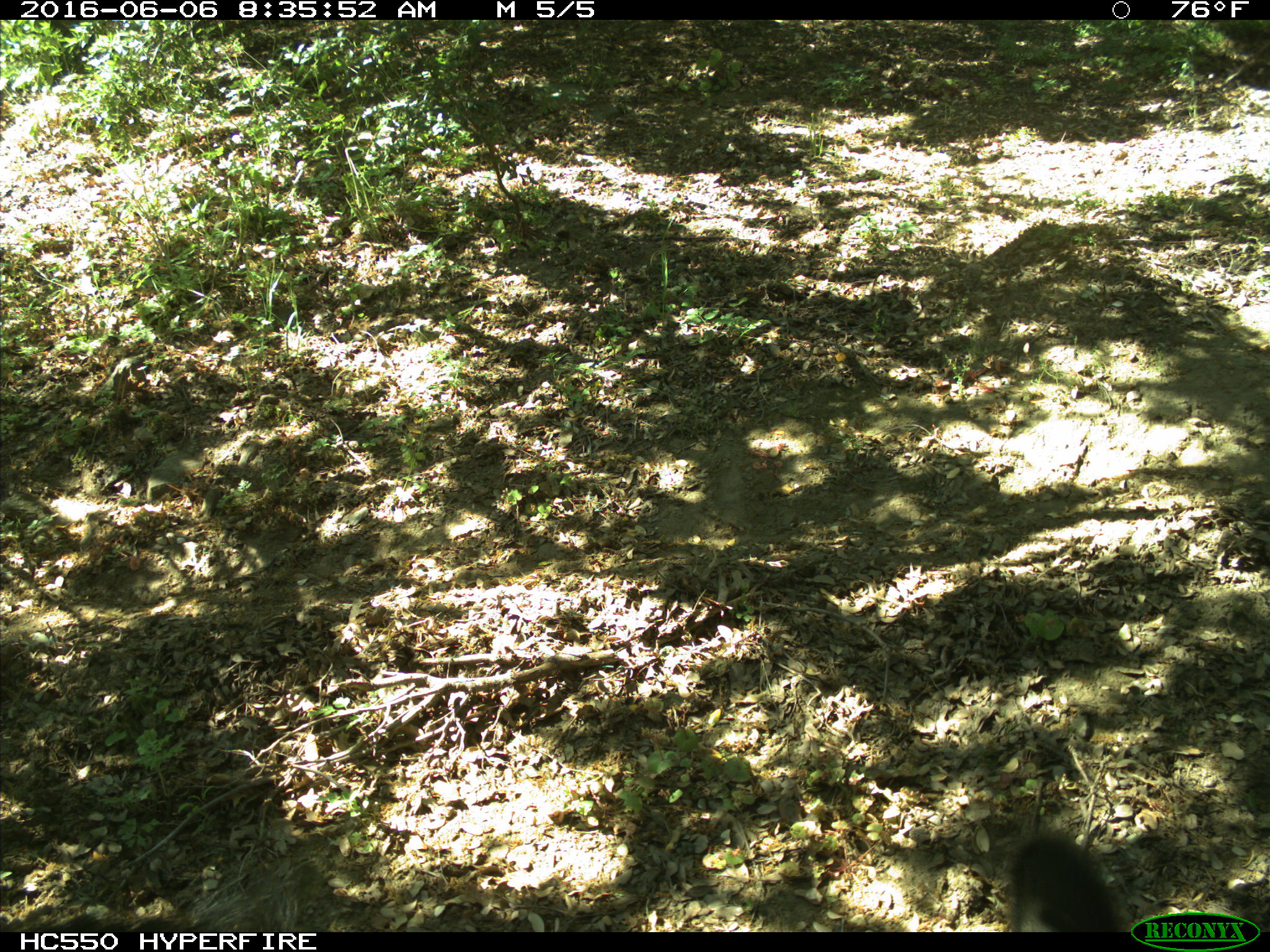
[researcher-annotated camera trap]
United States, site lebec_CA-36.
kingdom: Animalia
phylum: Chordata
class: Mammalia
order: Artiodactyla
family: Bovidae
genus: Bos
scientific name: Bos taurus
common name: domestic cow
Bos taurus (domestic cow).